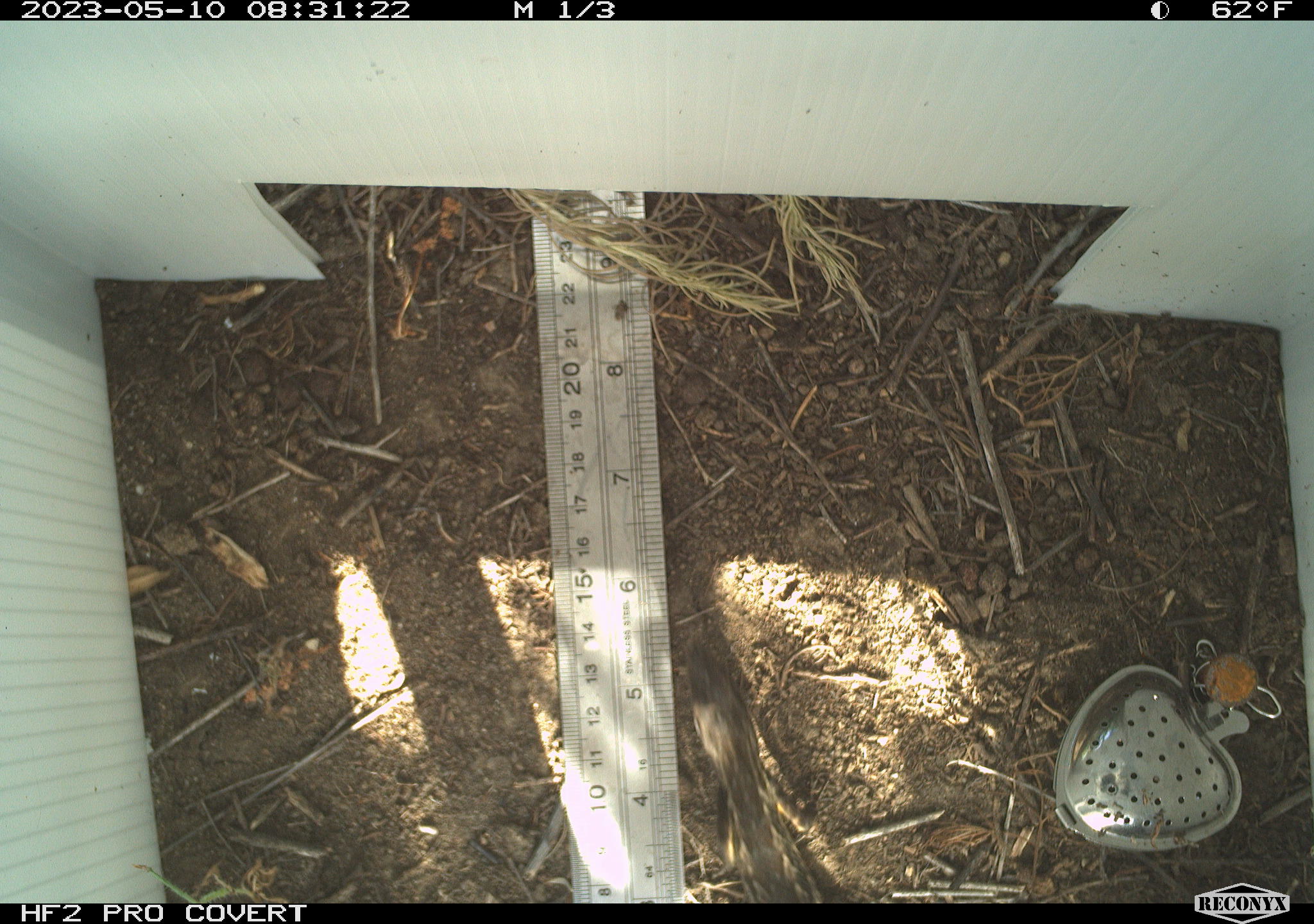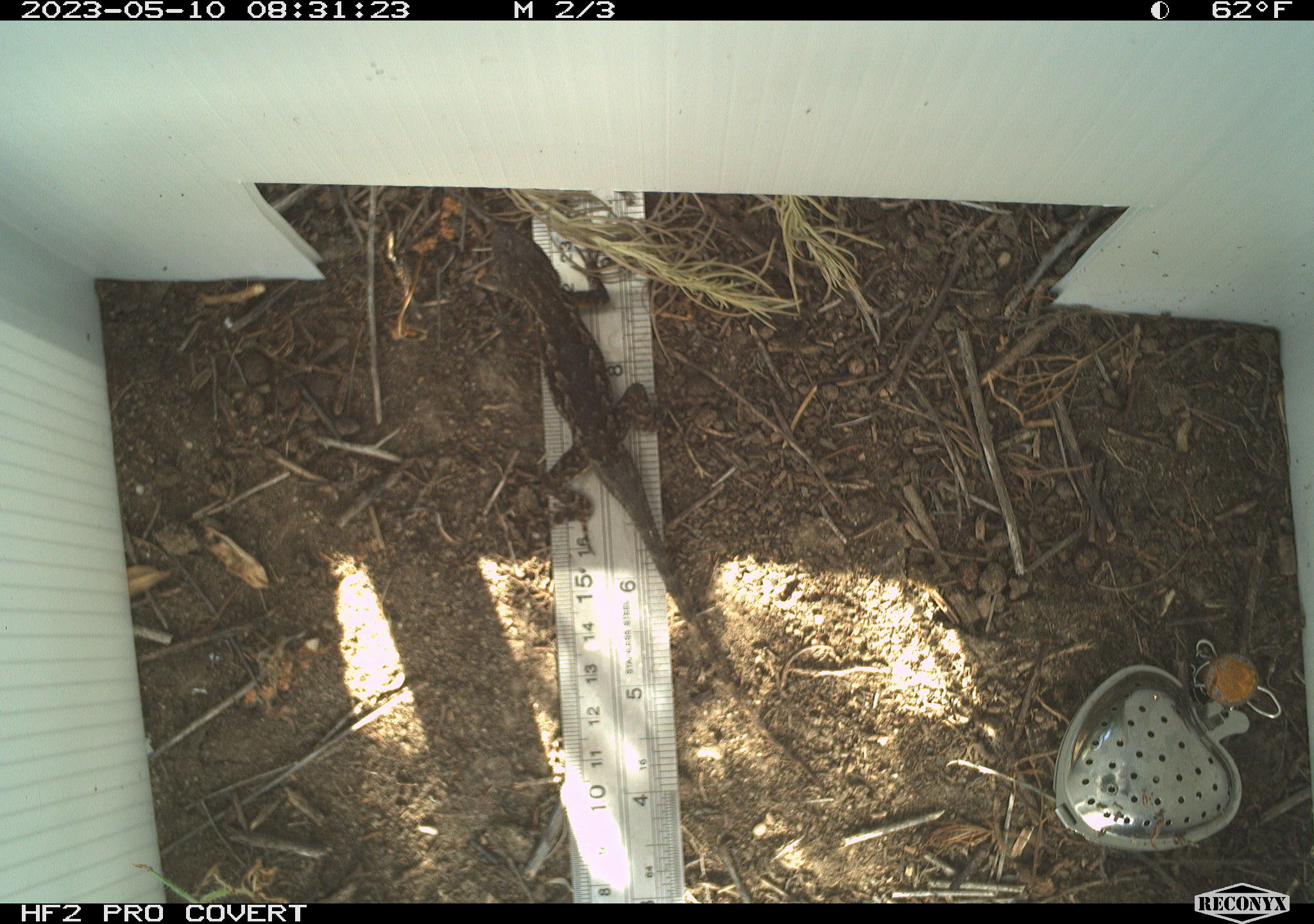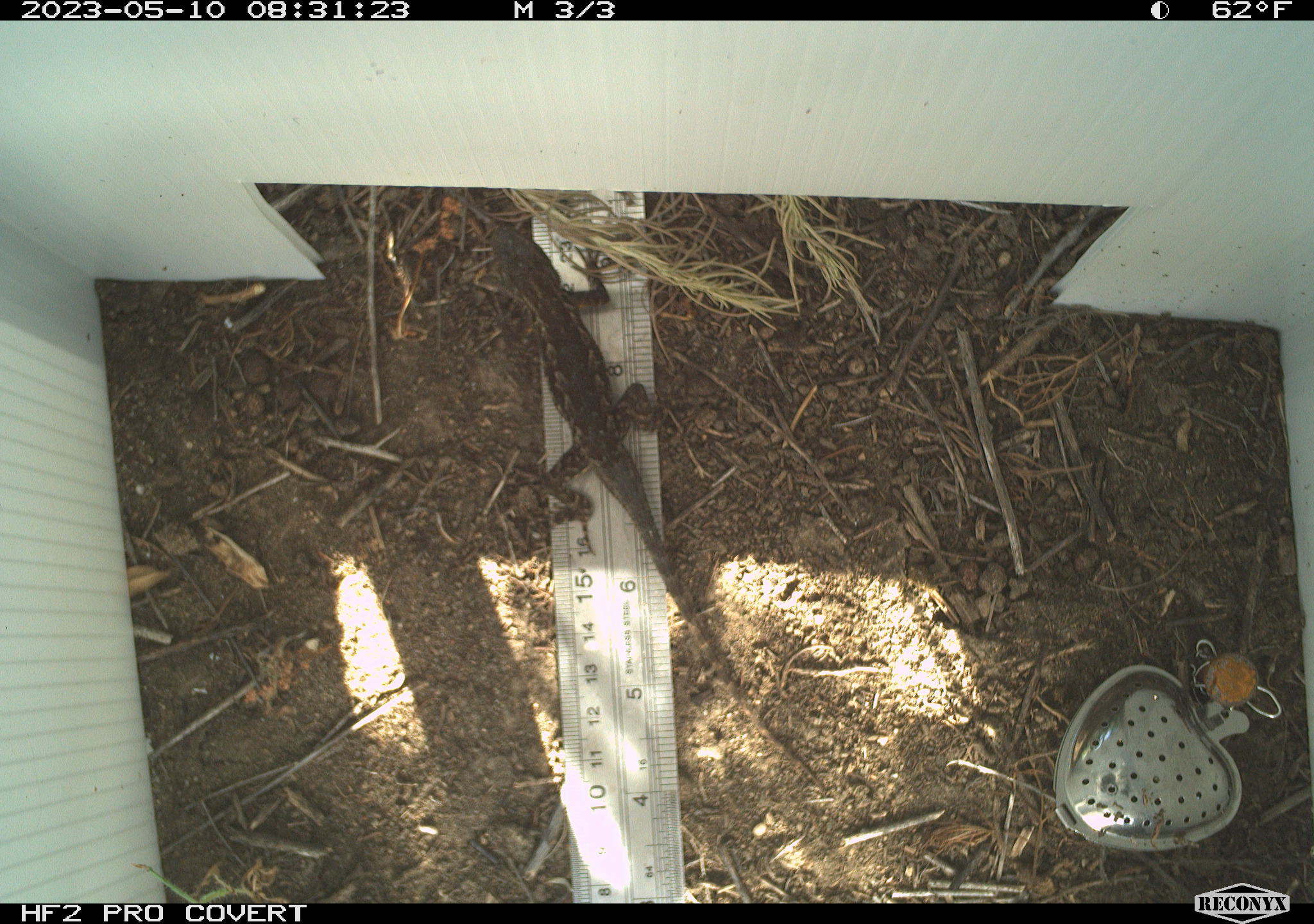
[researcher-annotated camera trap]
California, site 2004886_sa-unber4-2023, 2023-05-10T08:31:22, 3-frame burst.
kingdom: Animalia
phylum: Chordata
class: Reptilia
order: Squamata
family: Phrynosomatidae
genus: Sceloporus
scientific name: Sceloporus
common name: spiny lizards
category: sceloporus species